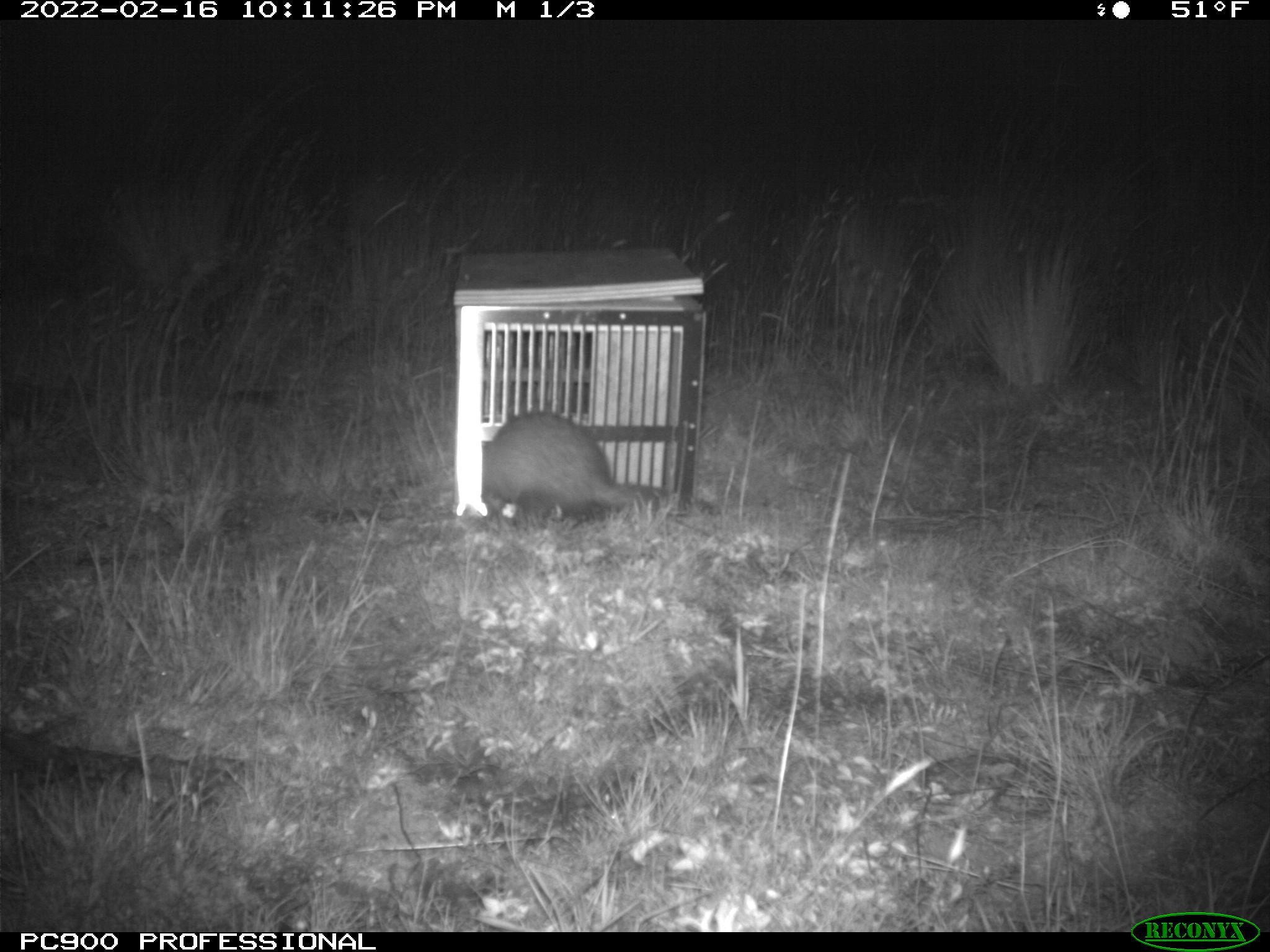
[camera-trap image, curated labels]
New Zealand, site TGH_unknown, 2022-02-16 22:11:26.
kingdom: Animalia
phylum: Chordata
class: Mammalia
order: Carnivora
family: Mustelidae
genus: Mustela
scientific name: Mustela furo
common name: ferret